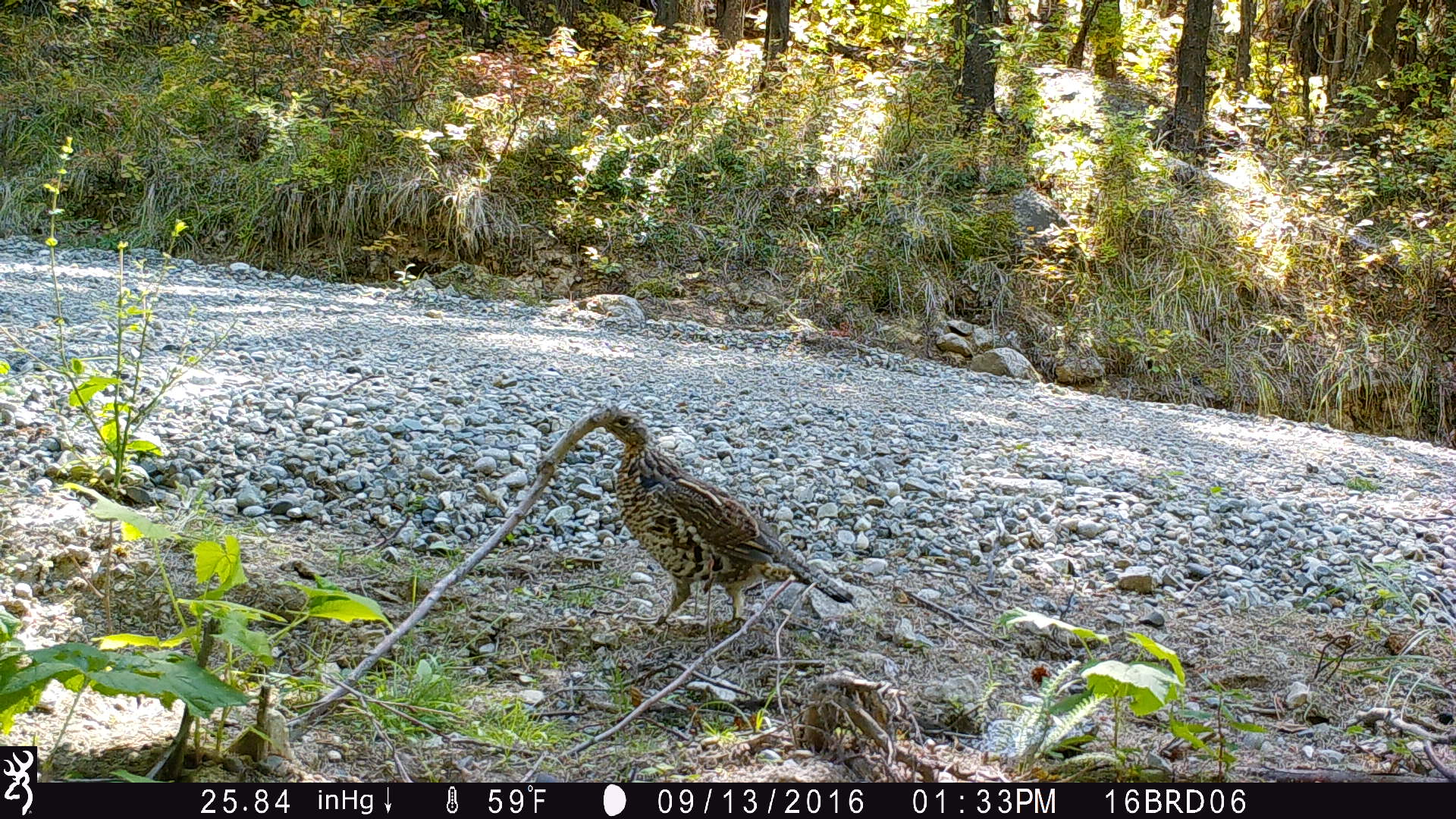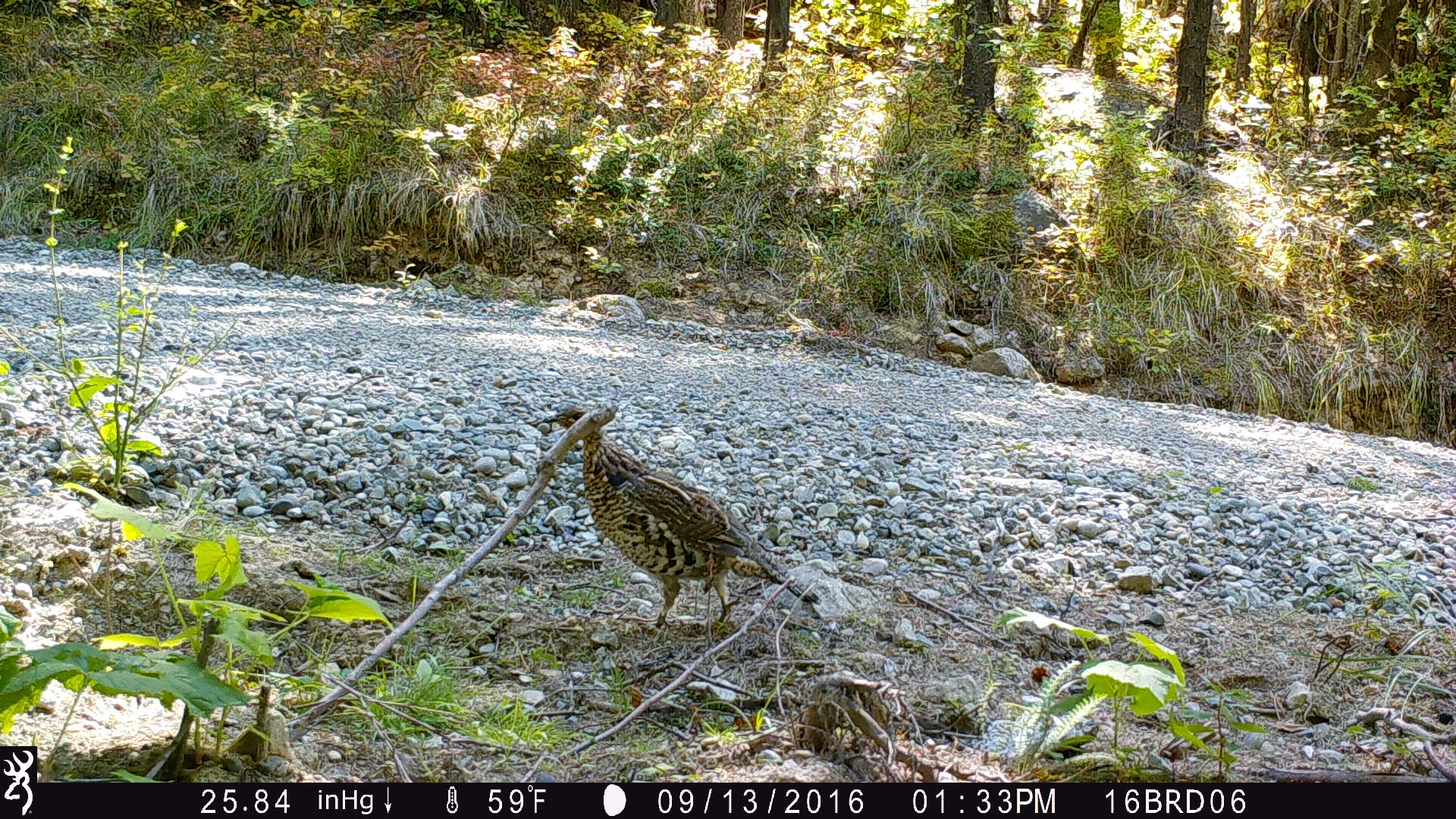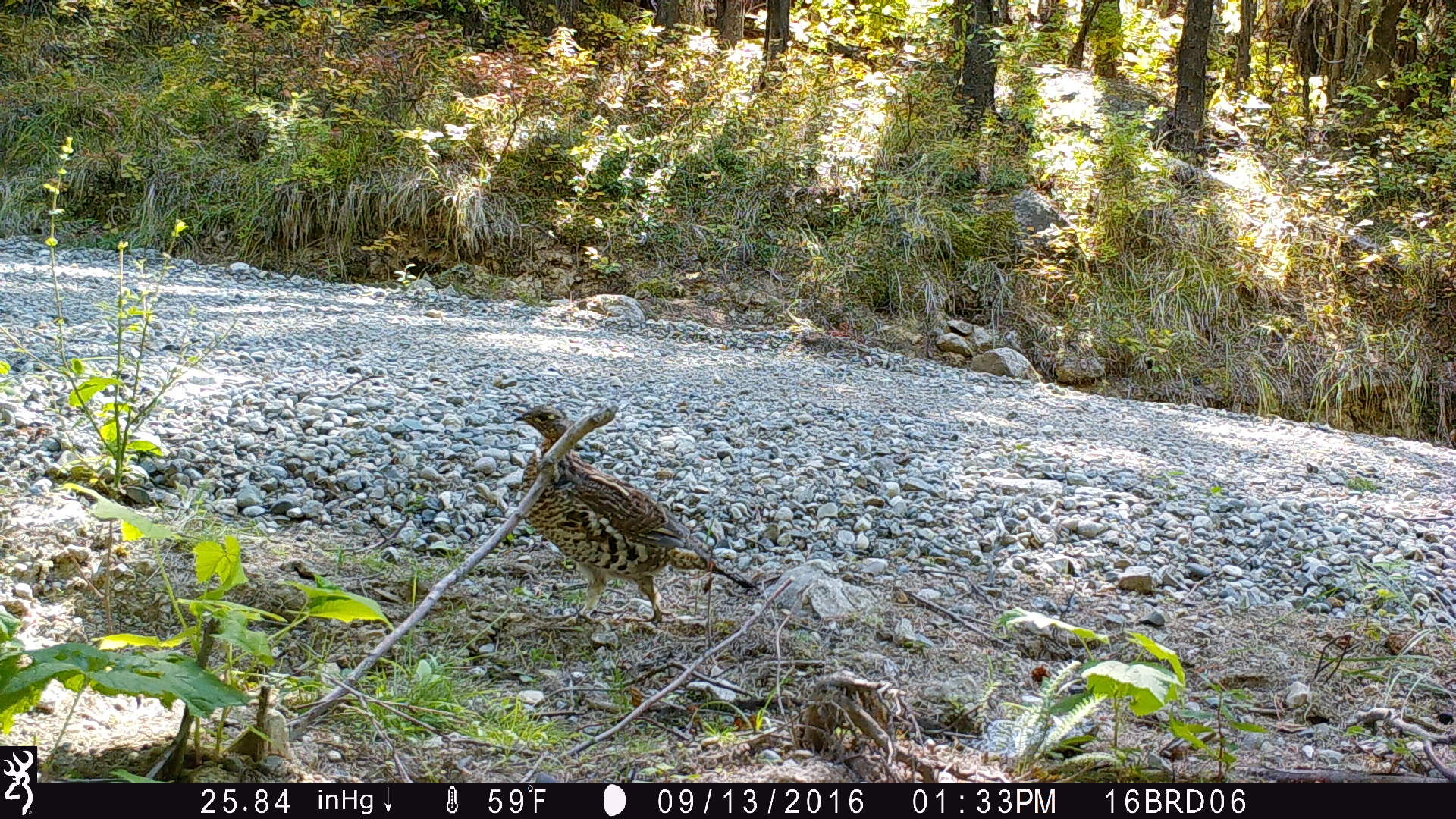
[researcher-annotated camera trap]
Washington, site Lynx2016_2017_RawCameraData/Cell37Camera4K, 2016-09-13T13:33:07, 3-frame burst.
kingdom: Animalia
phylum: Chordata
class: Aves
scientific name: Aves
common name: birds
Aves (birds). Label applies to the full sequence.